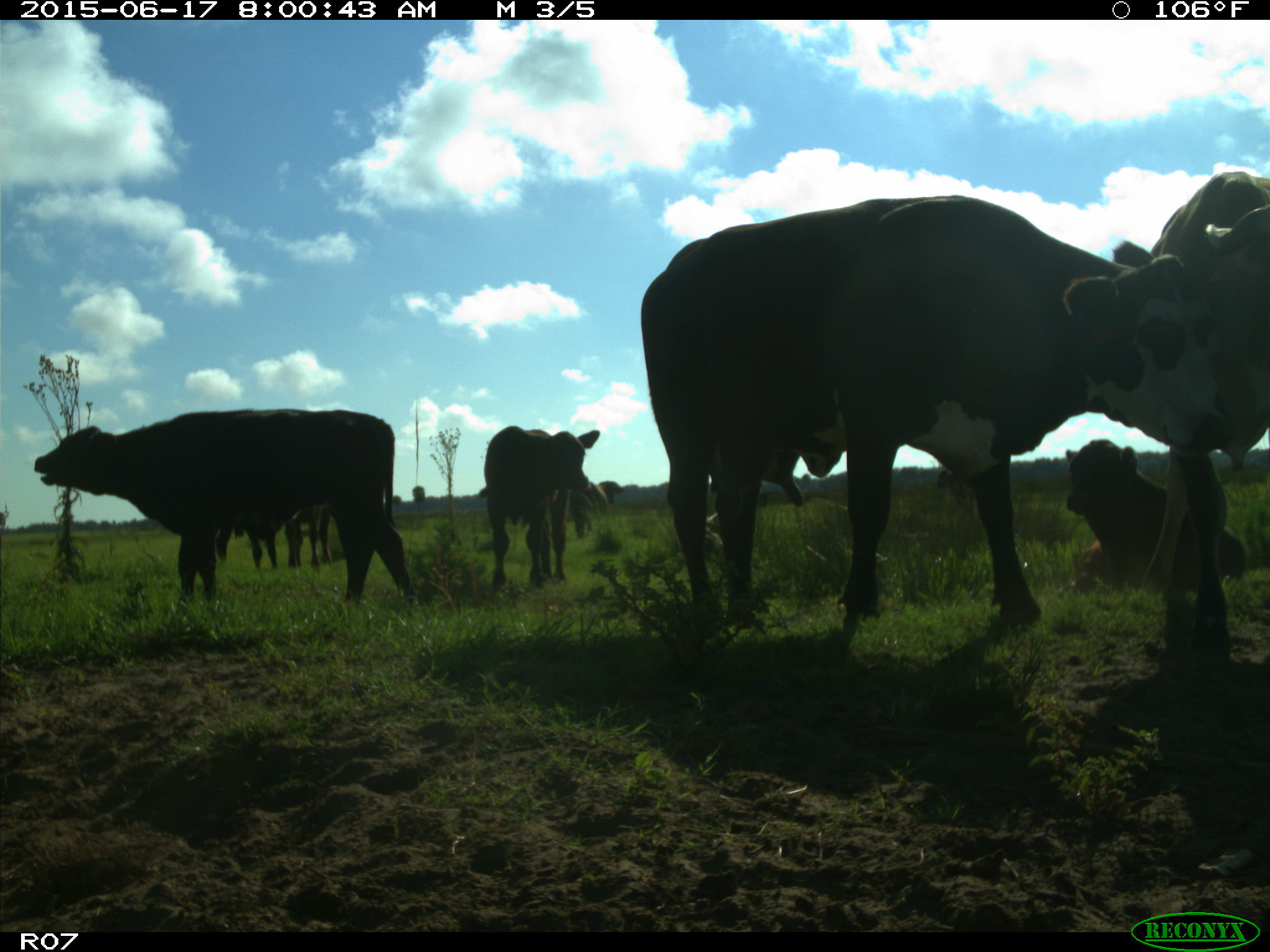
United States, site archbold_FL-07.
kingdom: Animalia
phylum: Chordata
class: Mammalia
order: Artiodactyla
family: Bovidae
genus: Bos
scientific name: Bos taurus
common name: domestic cow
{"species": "Bos taurus (domestic cow)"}